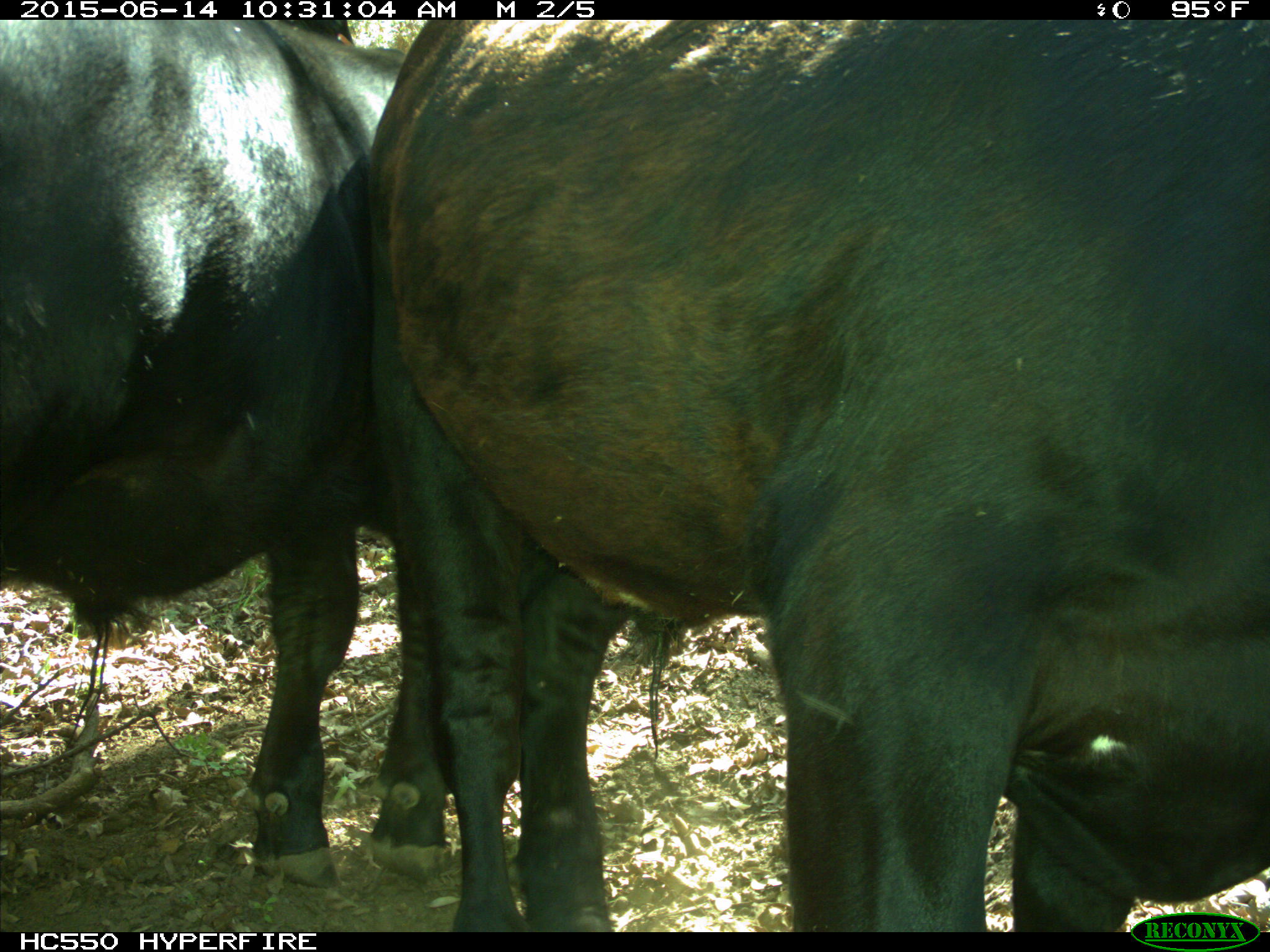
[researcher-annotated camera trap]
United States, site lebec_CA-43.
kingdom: Animalia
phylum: Chordata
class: Mammalia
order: Artiodactyla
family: Bovidae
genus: Bos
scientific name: Bos taurus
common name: domestic cow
Bos taurus (domestic cow).